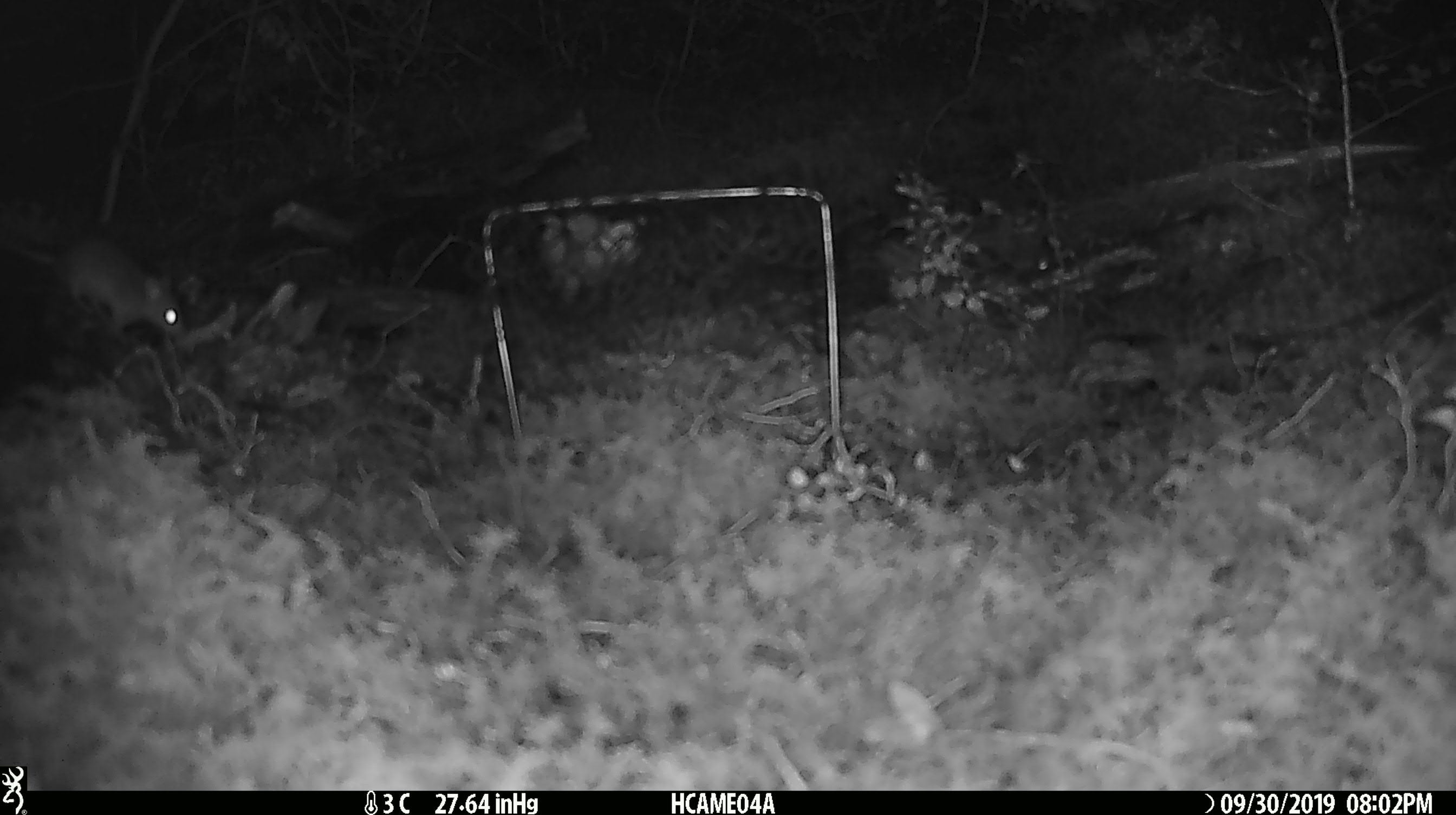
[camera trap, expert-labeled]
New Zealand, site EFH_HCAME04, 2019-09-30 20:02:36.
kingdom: Animalia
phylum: Chordata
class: Mammalia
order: Rodentia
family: Muridae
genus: Mus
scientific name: Mus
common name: mouse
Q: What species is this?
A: Mouse (Mus).